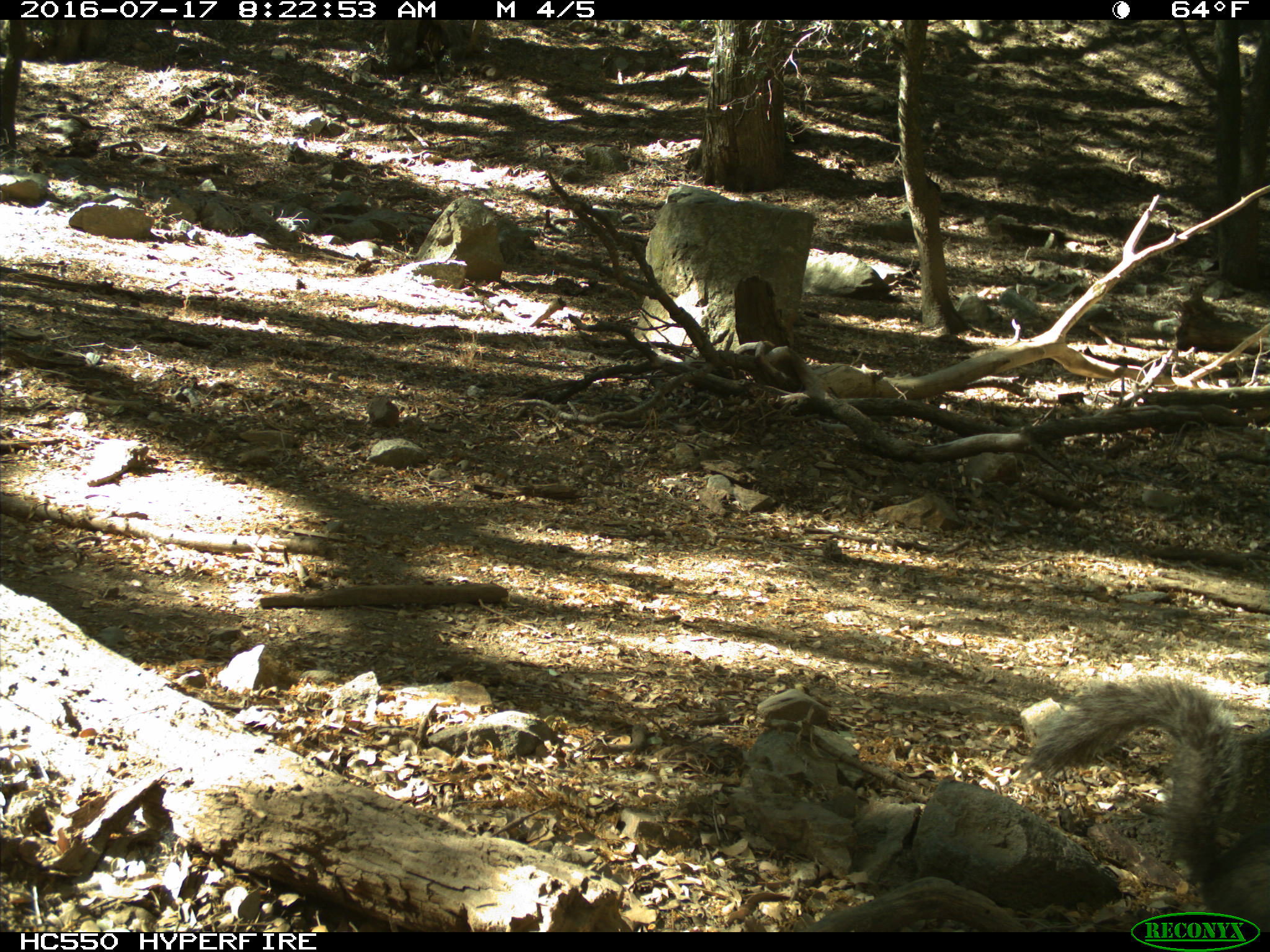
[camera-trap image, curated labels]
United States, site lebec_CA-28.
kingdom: Animalia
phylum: Chordata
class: Mammalia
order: Rodentia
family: Sciuridae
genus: Sciurus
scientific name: Sciurus carolinensis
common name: eastern gray squirrel